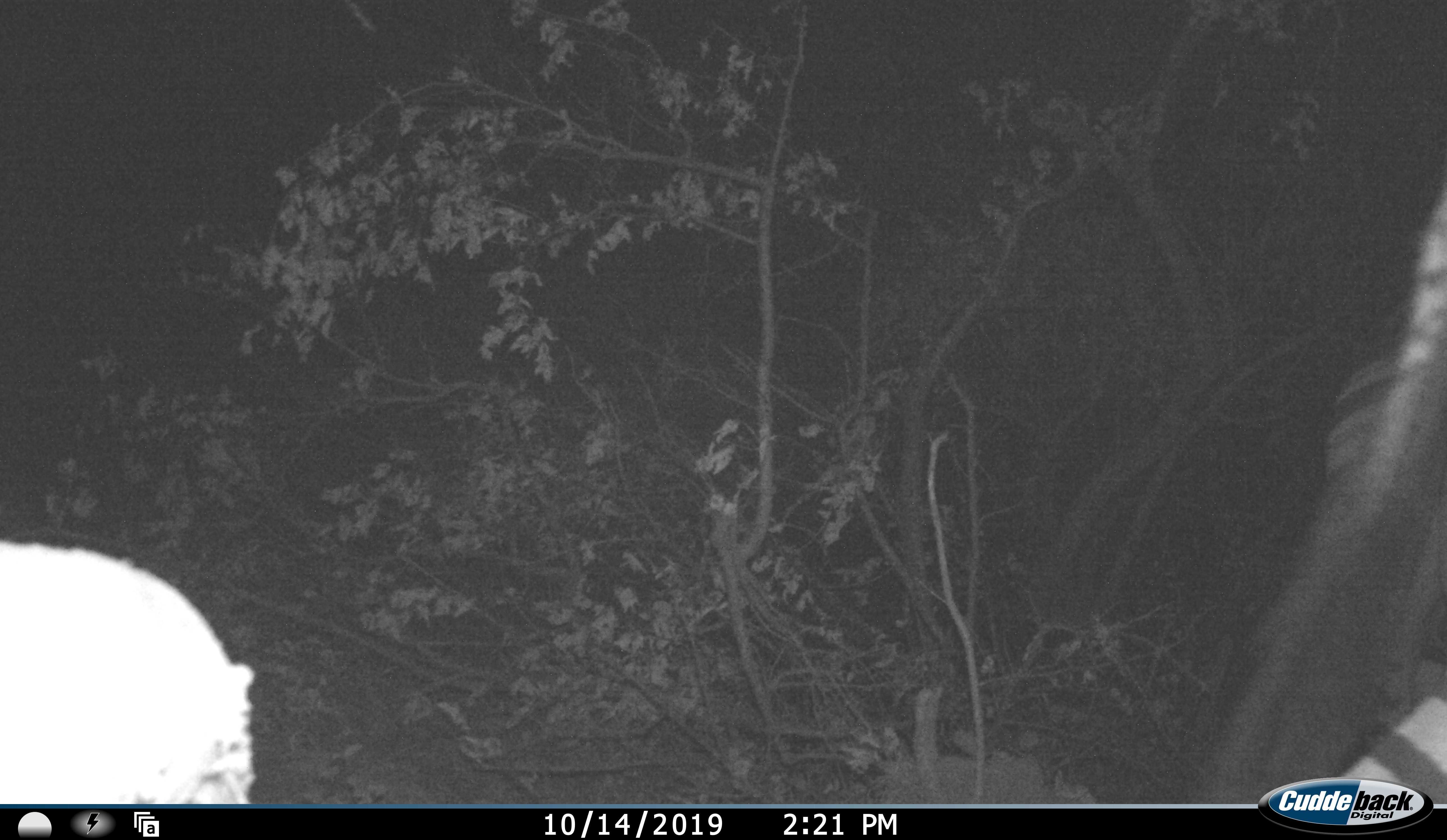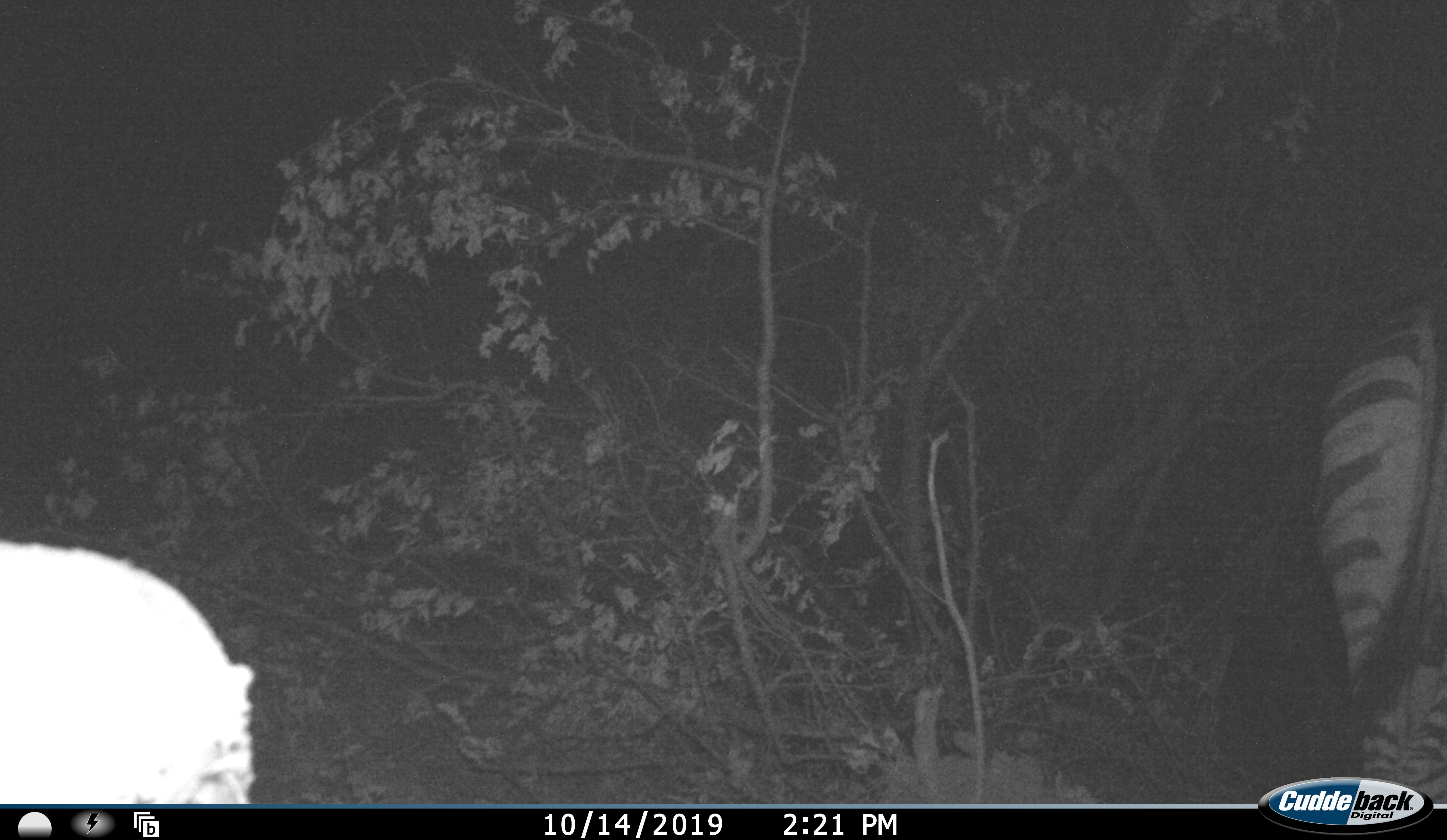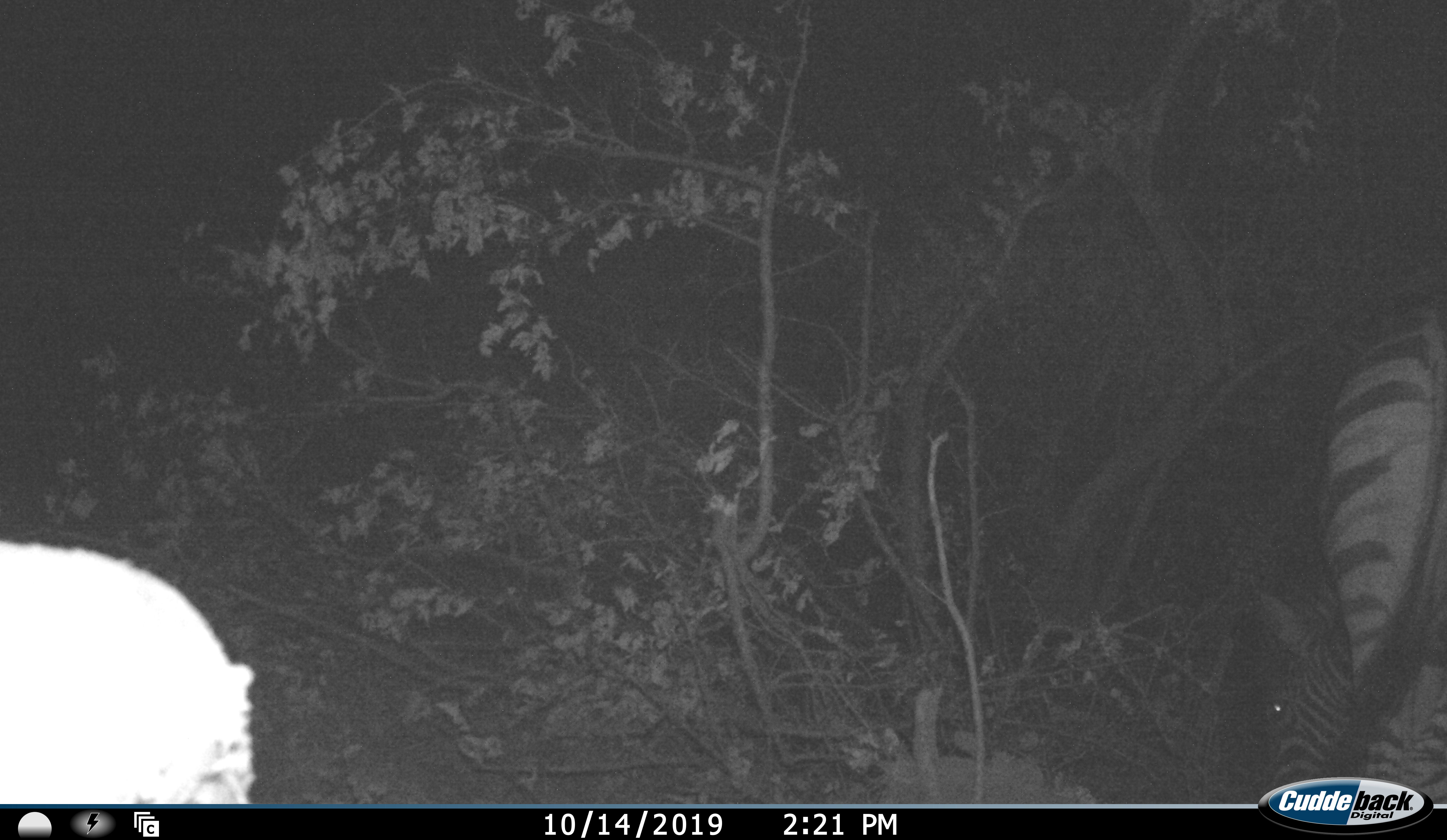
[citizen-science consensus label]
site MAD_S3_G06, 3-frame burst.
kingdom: Animalia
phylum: Chordata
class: Mammalia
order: Perissodactyla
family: Equidae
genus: Equus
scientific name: Equus quagga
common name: plains zebra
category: zebraplains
Zebraplains (plains zebra) (Equus quagga), count 1. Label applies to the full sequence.